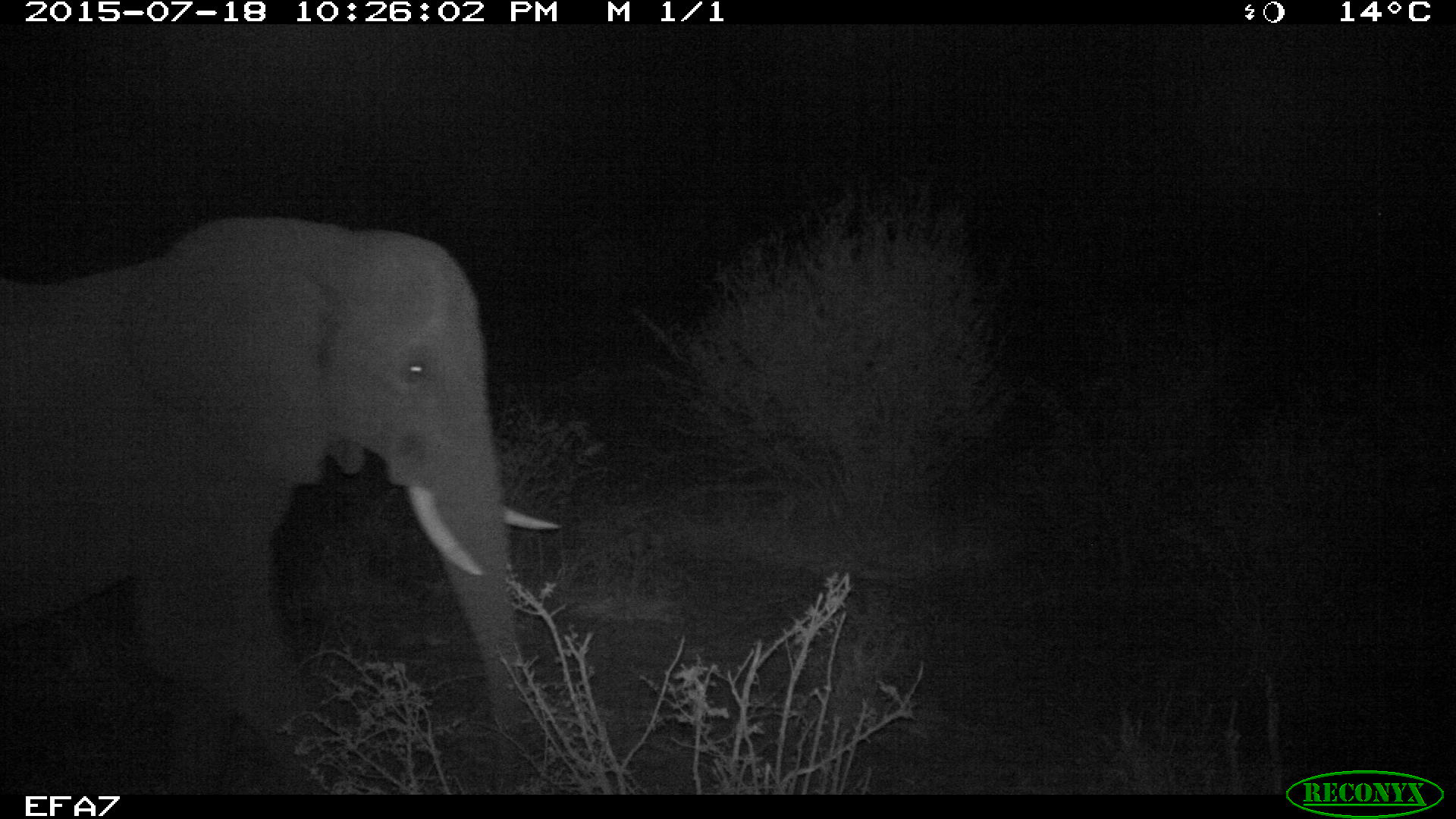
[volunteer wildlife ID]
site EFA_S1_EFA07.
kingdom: Animalia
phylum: Chordata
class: Mammalia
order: Proboscidea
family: Elephantidae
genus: Loxodonta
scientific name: Loxodonta africana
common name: african bush elephant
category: elephant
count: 1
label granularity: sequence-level